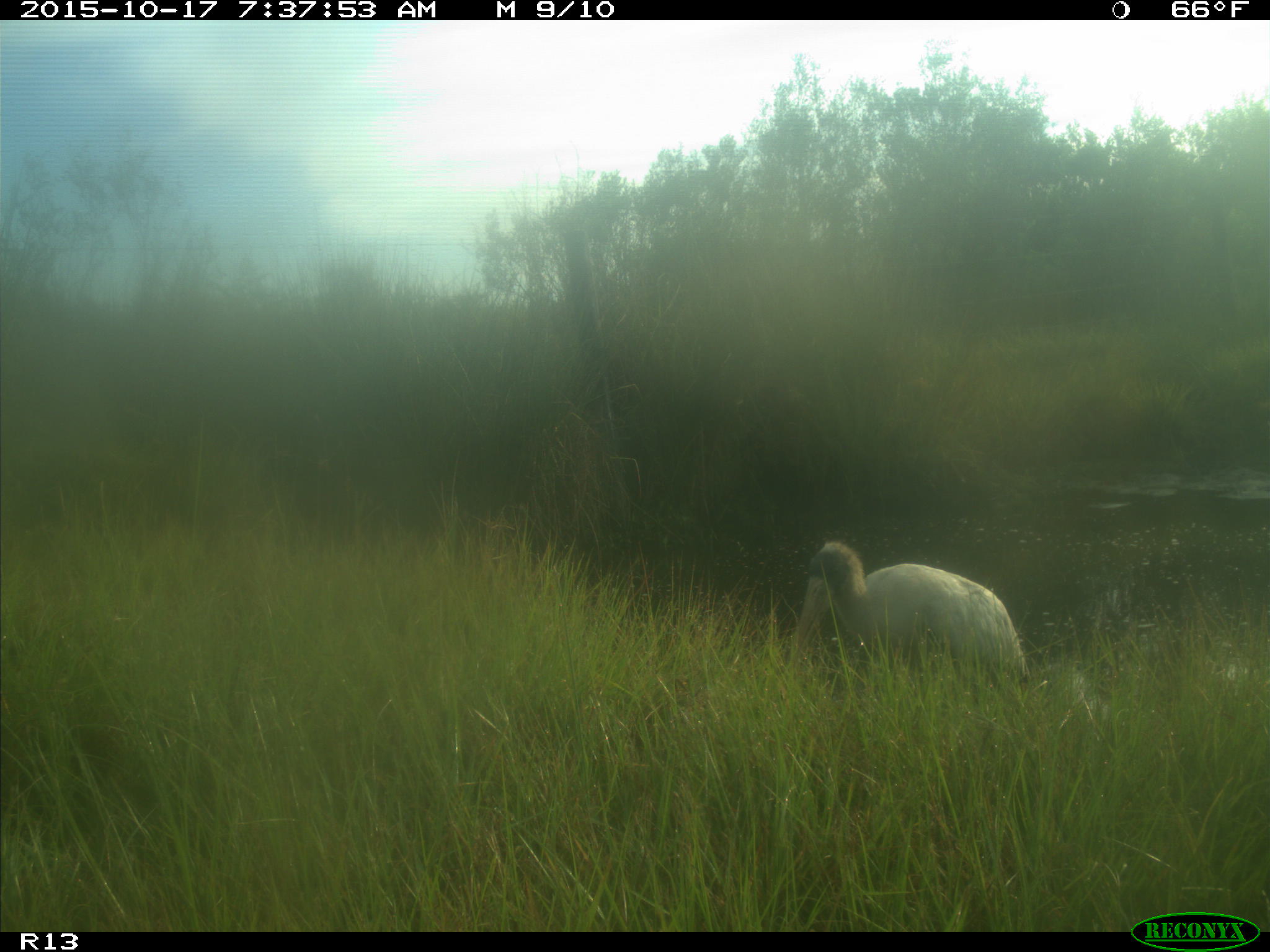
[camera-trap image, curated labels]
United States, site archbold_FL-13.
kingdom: Animalia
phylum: Chordata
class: Aves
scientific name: Aves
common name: birds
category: unidentified bird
Unidentified bird (birds) (Aves).